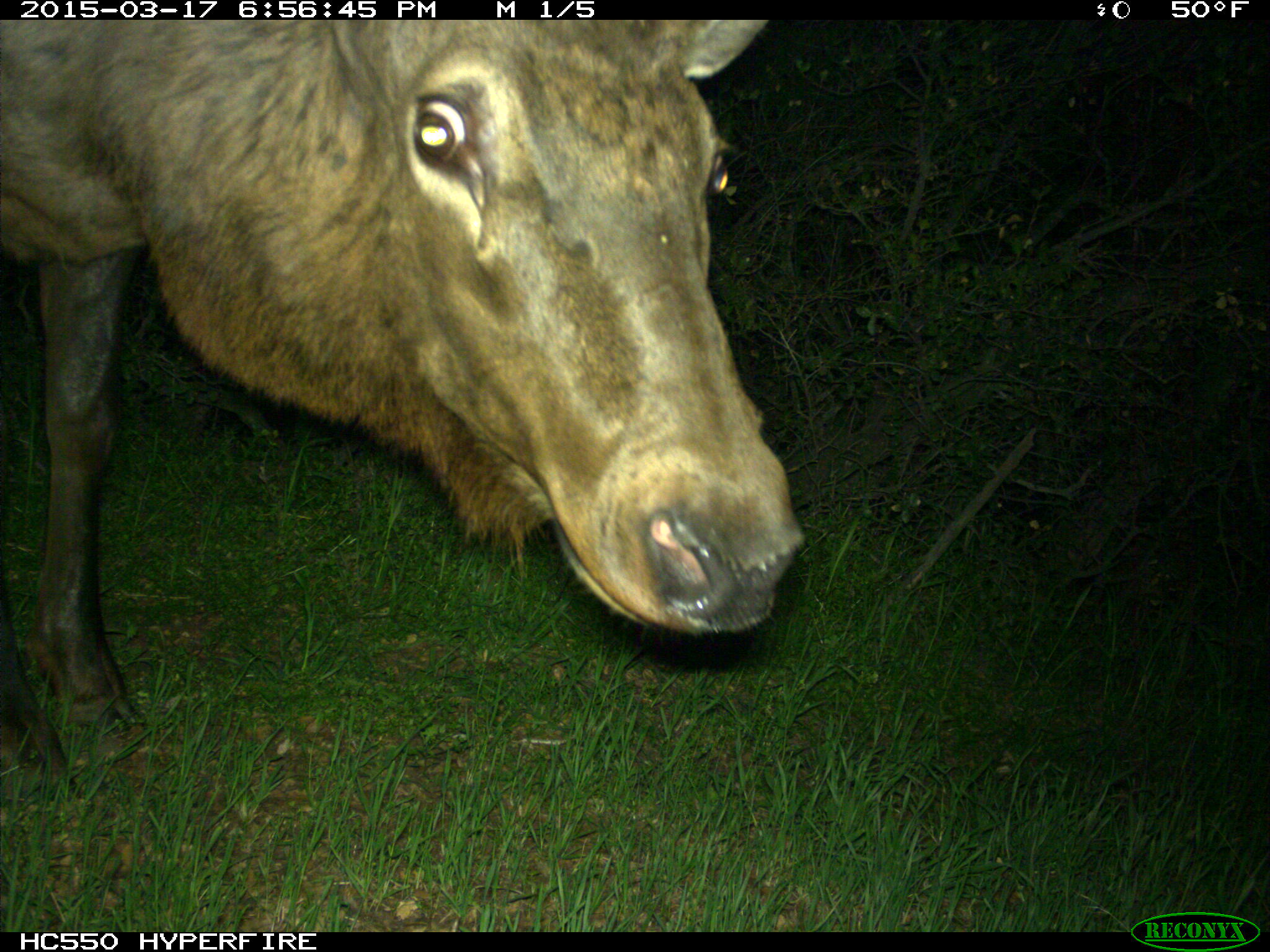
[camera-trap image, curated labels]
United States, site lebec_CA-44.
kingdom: Animalia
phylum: Chordata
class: Mammalia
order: Artiodactyla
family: Cervidae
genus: Cervus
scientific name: Cervus canadensis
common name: elk